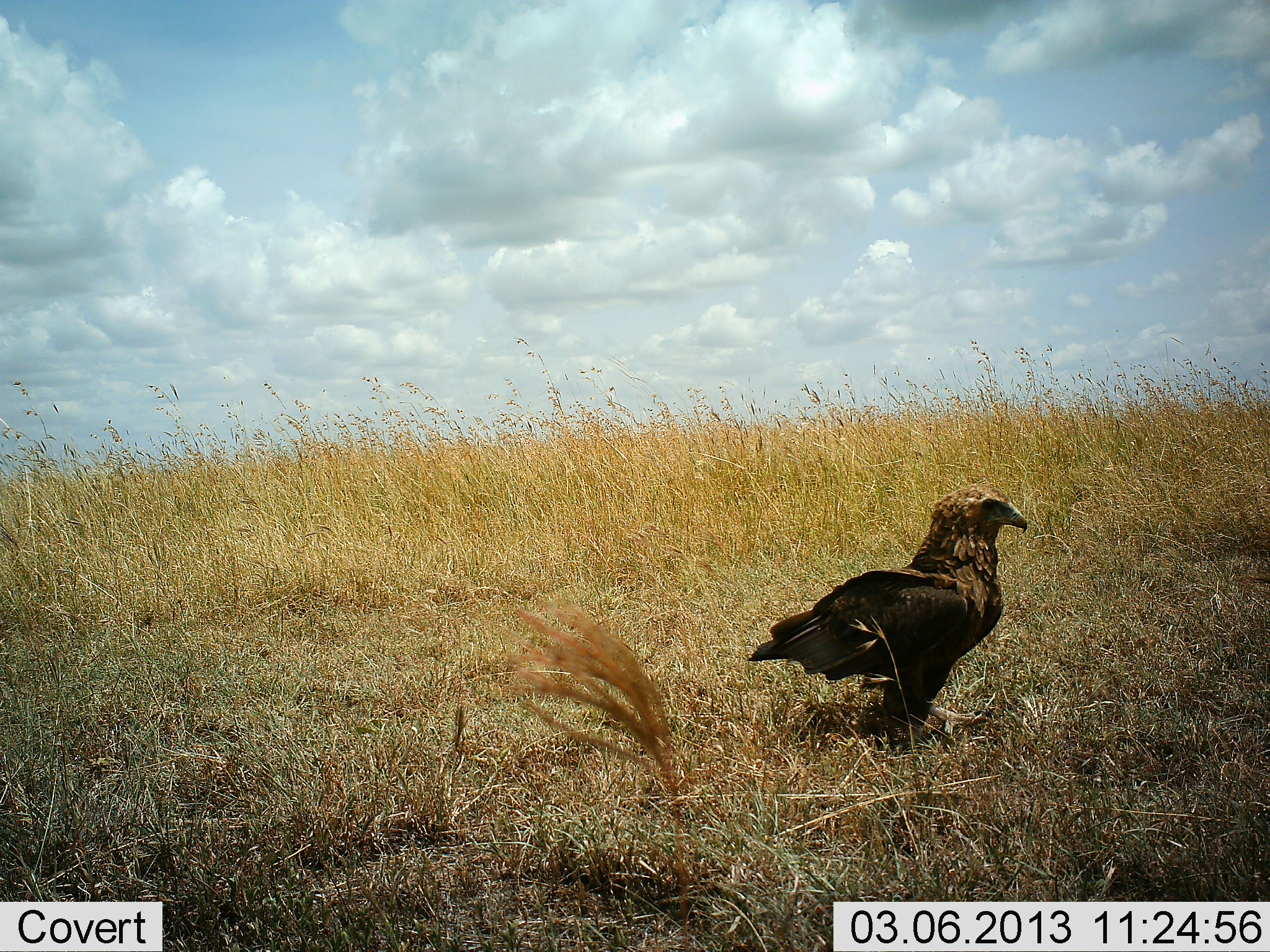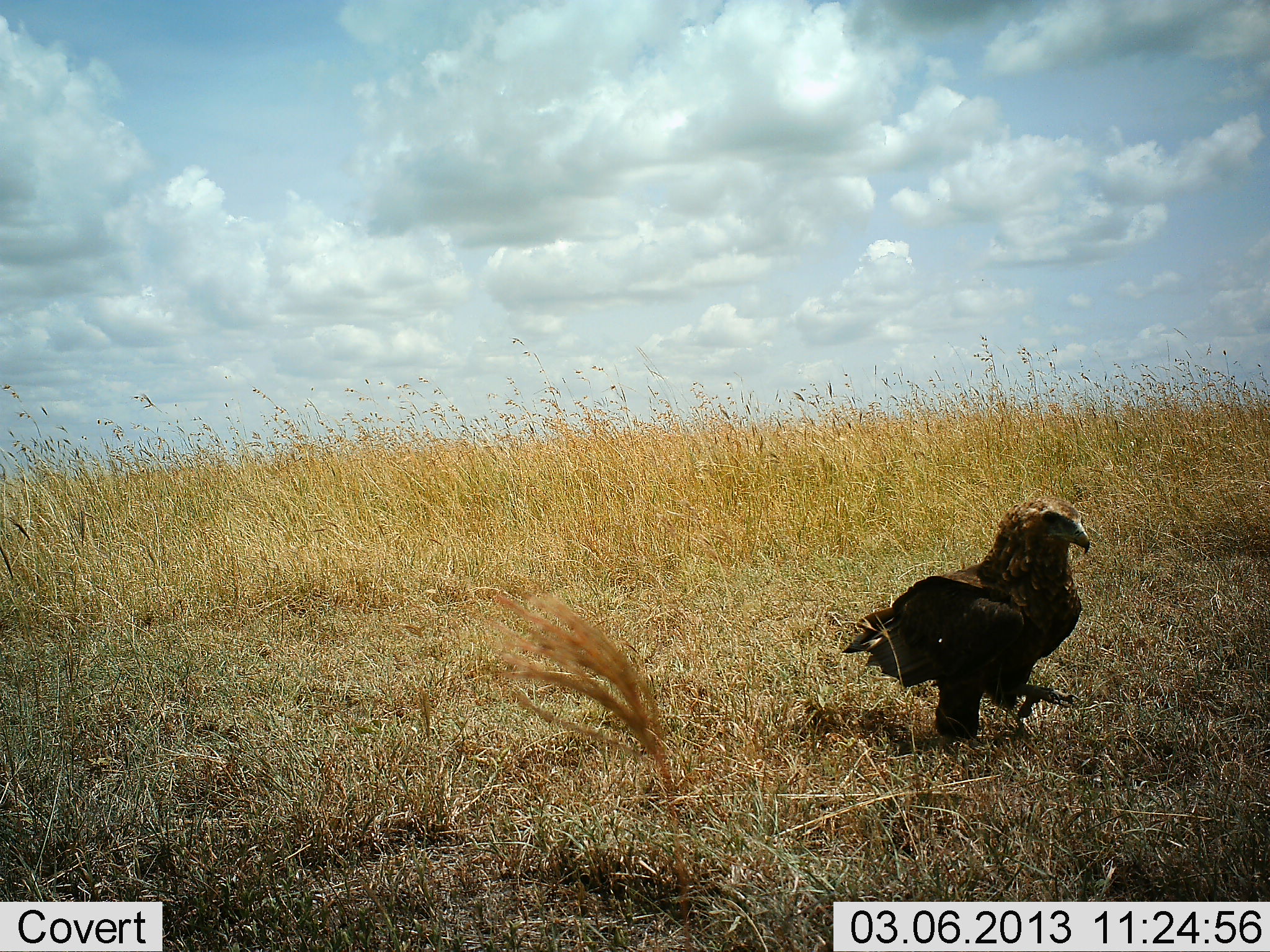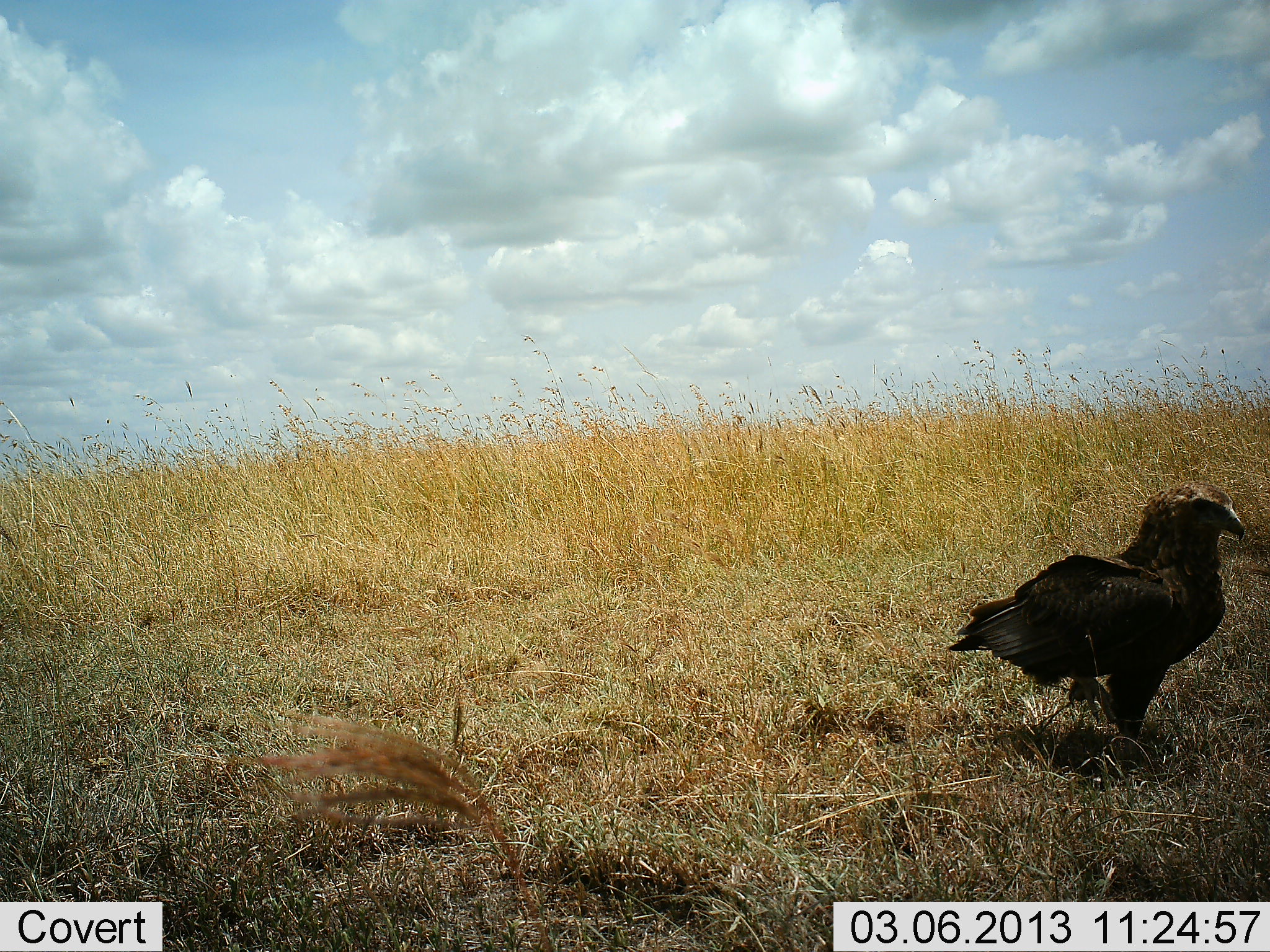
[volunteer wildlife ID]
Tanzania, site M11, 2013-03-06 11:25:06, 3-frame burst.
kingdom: Animalia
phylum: Chordata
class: Aves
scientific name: Aves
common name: bird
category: otherbird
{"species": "otherbird (bird) (Aves)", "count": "1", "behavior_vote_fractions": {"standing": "19%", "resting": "0%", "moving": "85%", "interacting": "0%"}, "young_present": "0%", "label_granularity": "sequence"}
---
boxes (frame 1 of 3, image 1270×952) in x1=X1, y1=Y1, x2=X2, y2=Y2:
animal: x1=746, y1=483, x2=1030, y2=760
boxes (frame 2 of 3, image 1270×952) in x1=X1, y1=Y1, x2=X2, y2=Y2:
animal: x1=840, y1=493, x2=1093, y2=749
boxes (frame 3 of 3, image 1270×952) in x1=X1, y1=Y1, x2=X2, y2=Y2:
animal: x1=946, y1=480, x2=1247, y2=767